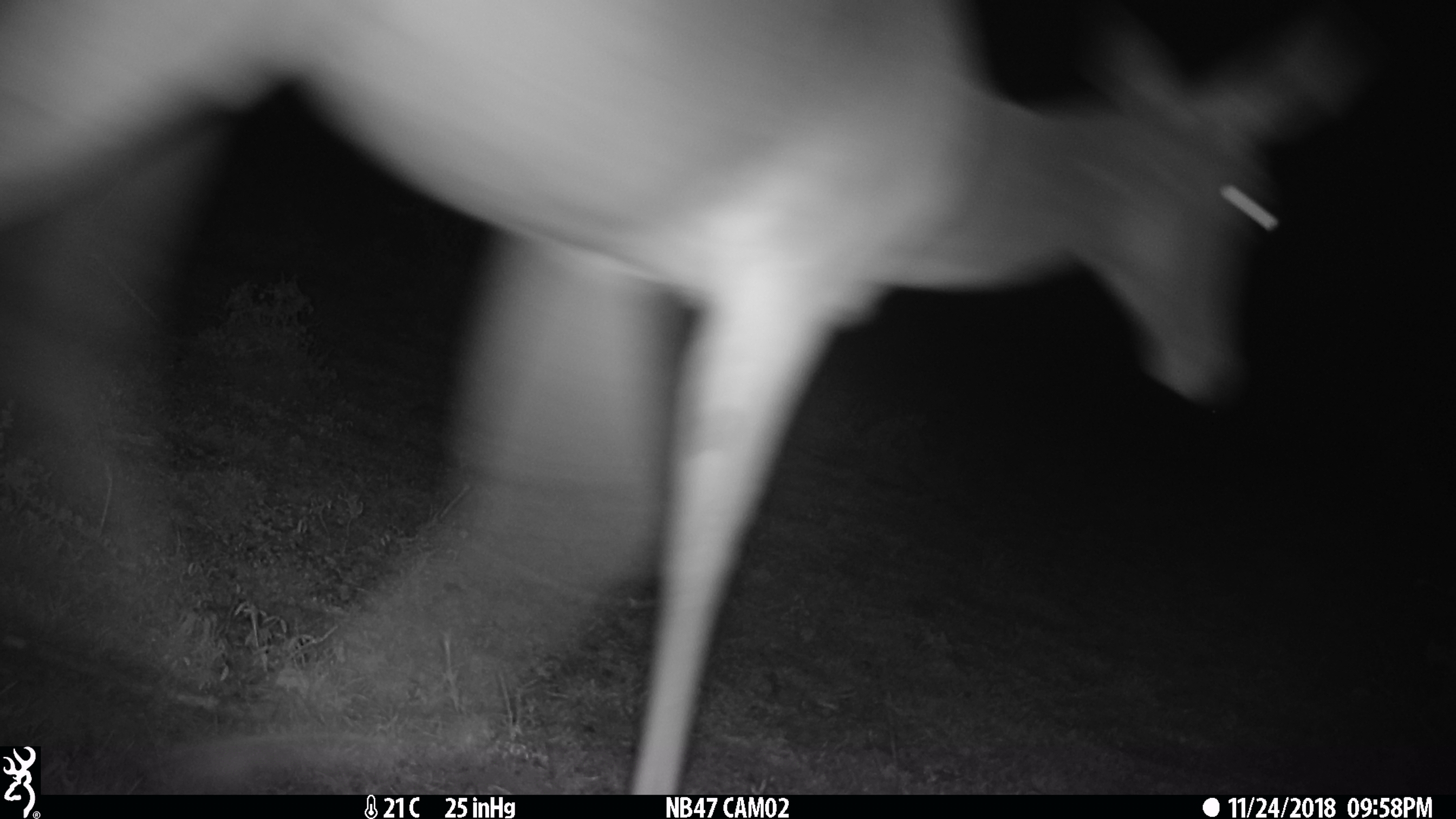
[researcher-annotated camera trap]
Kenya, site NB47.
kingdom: Animalia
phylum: Chordata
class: Mammalia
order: Artiodactyla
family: Bovidae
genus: Aepyceros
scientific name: Aepyceros melampus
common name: impala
Impala (Aepyceros melampus).